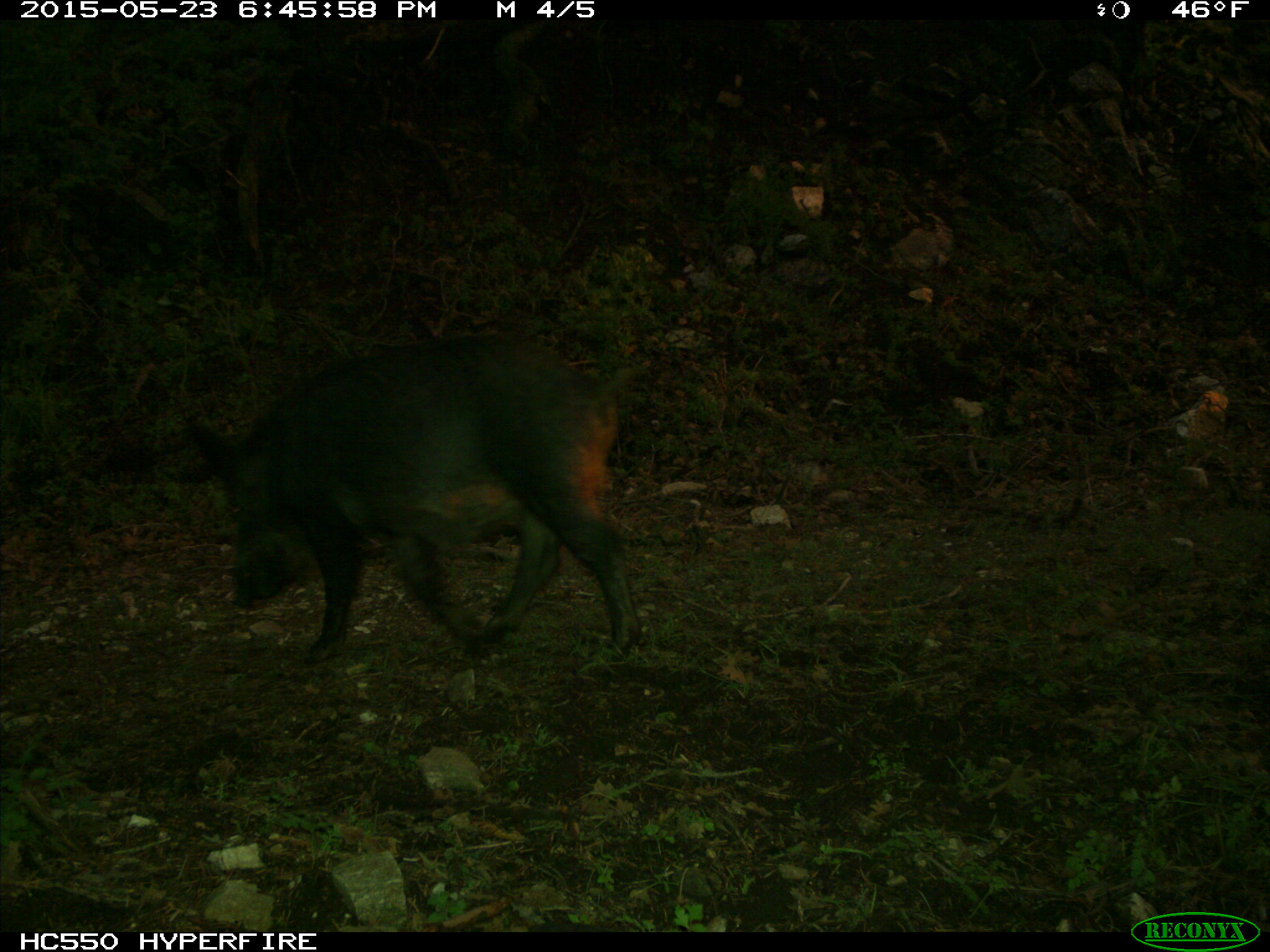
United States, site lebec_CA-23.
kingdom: Animalia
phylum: Chordata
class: Mammalia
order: Artiodactyla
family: Suidae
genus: Sus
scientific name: Sus scrofa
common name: wild boar